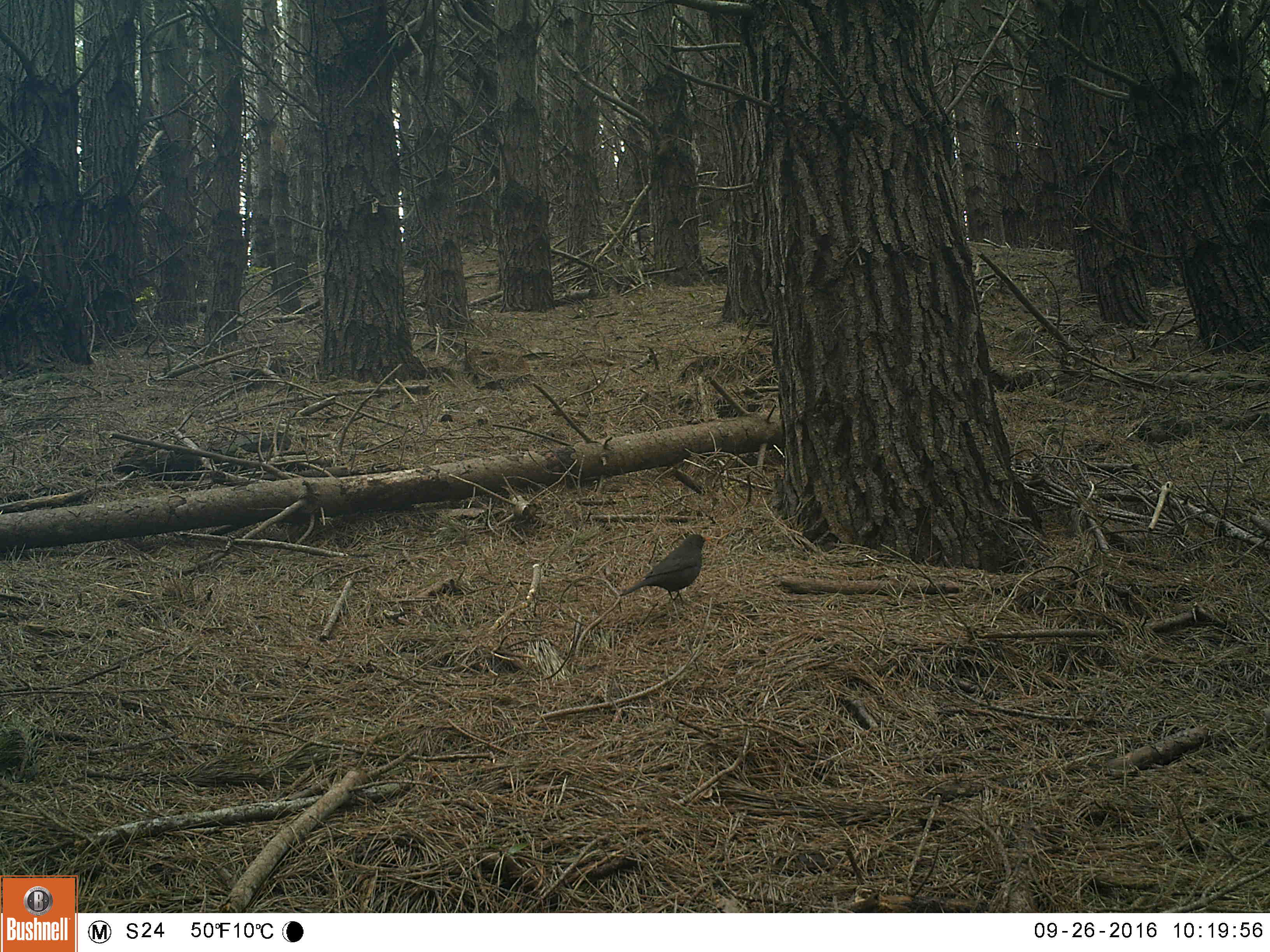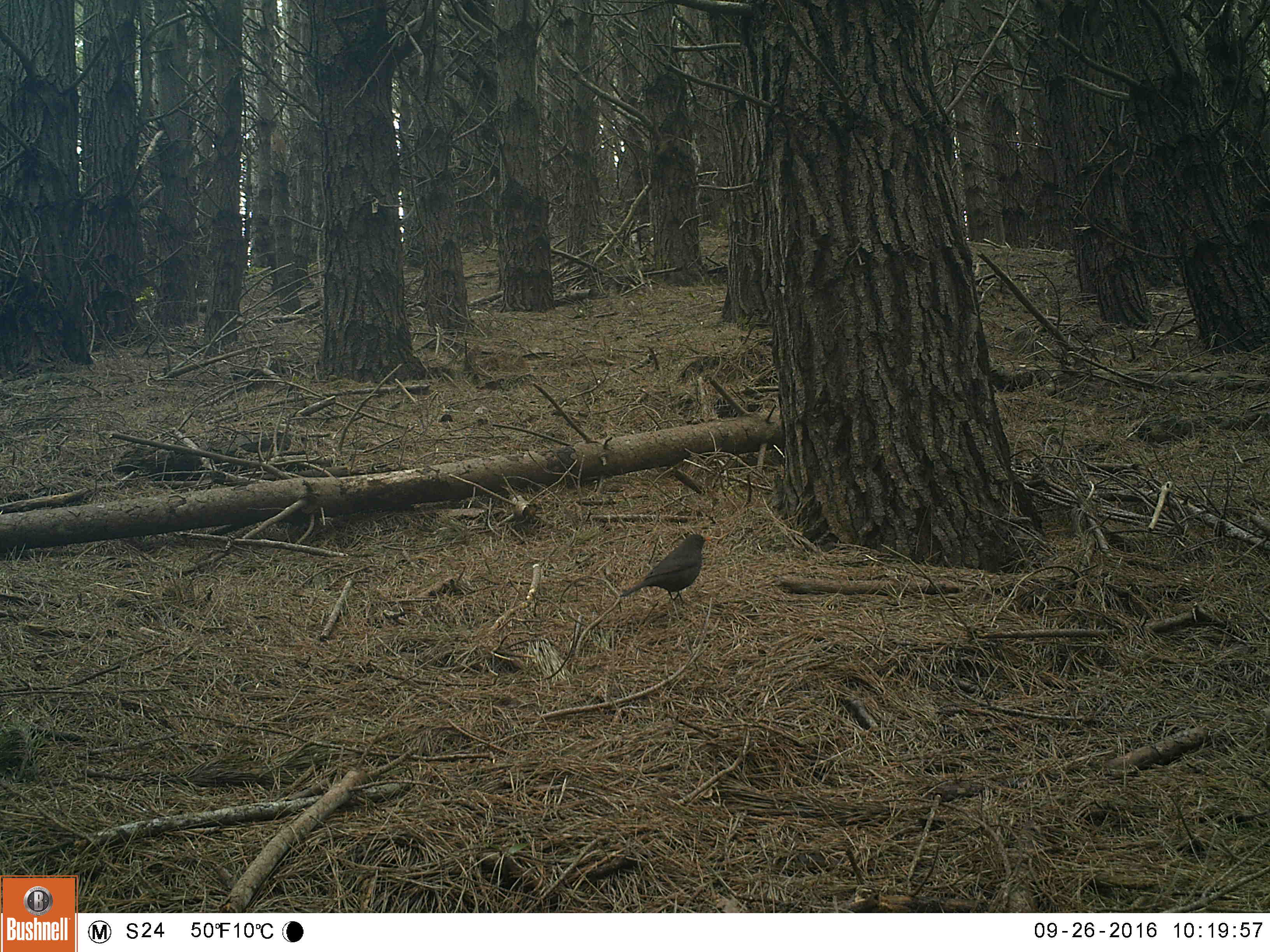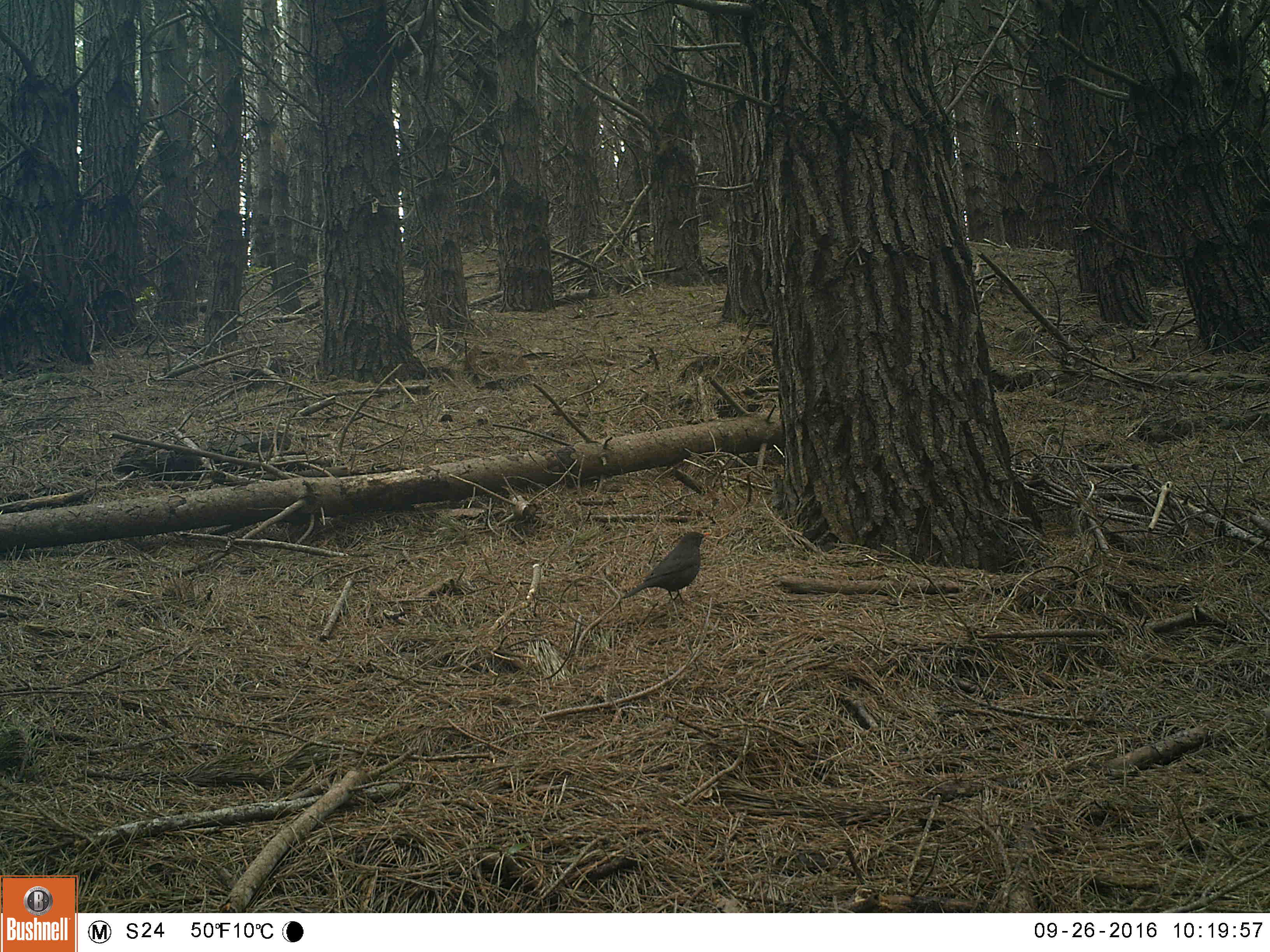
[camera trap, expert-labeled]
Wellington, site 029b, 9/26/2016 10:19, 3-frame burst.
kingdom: Animalia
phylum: Chordata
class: Aves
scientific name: Aves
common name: bird